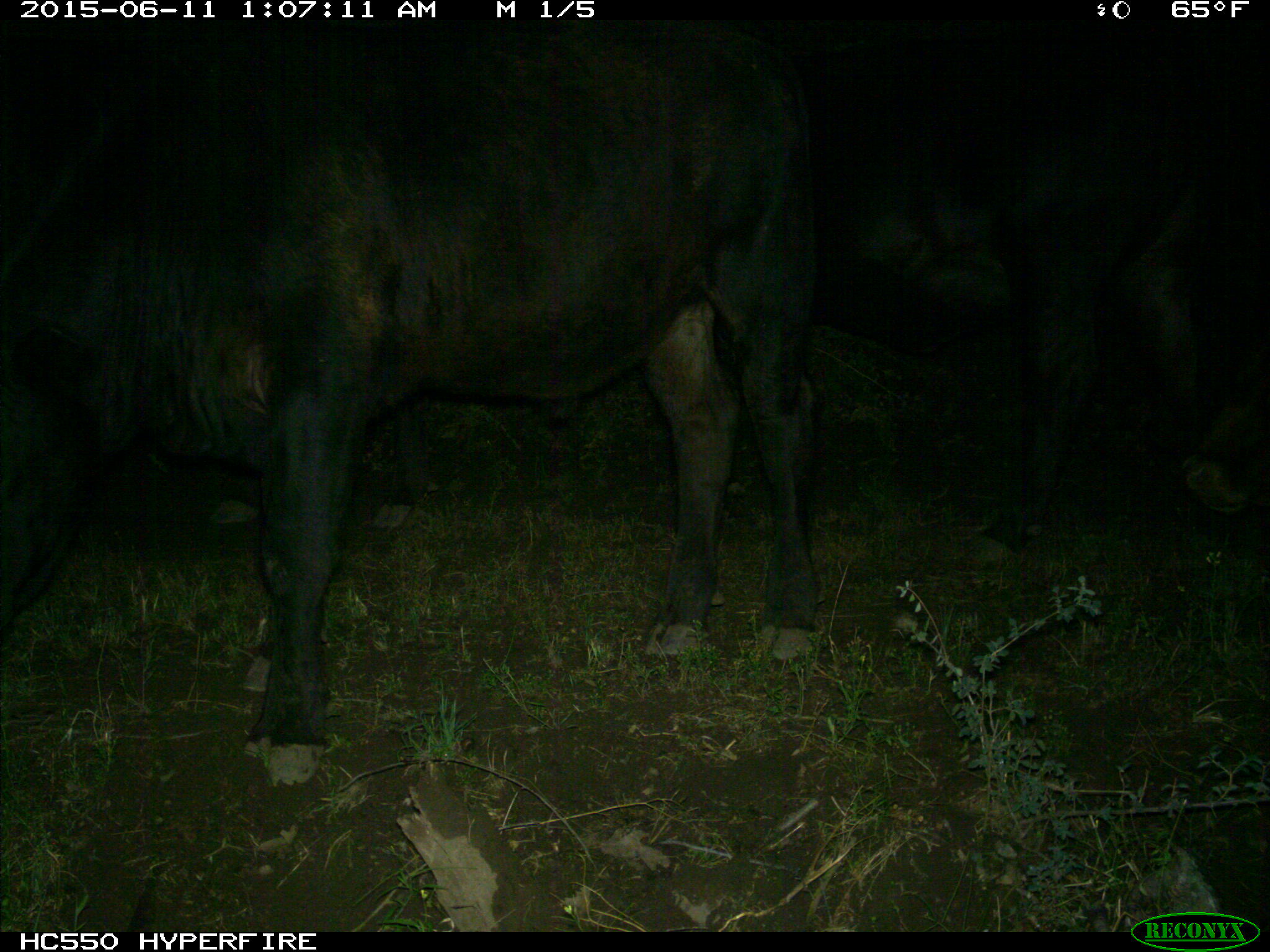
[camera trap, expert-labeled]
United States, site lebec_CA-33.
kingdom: Animalia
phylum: Chordata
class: Mammalia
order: Artiodactyla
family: Bovidae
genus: Bos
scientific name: Bos taurus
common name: domestic cow